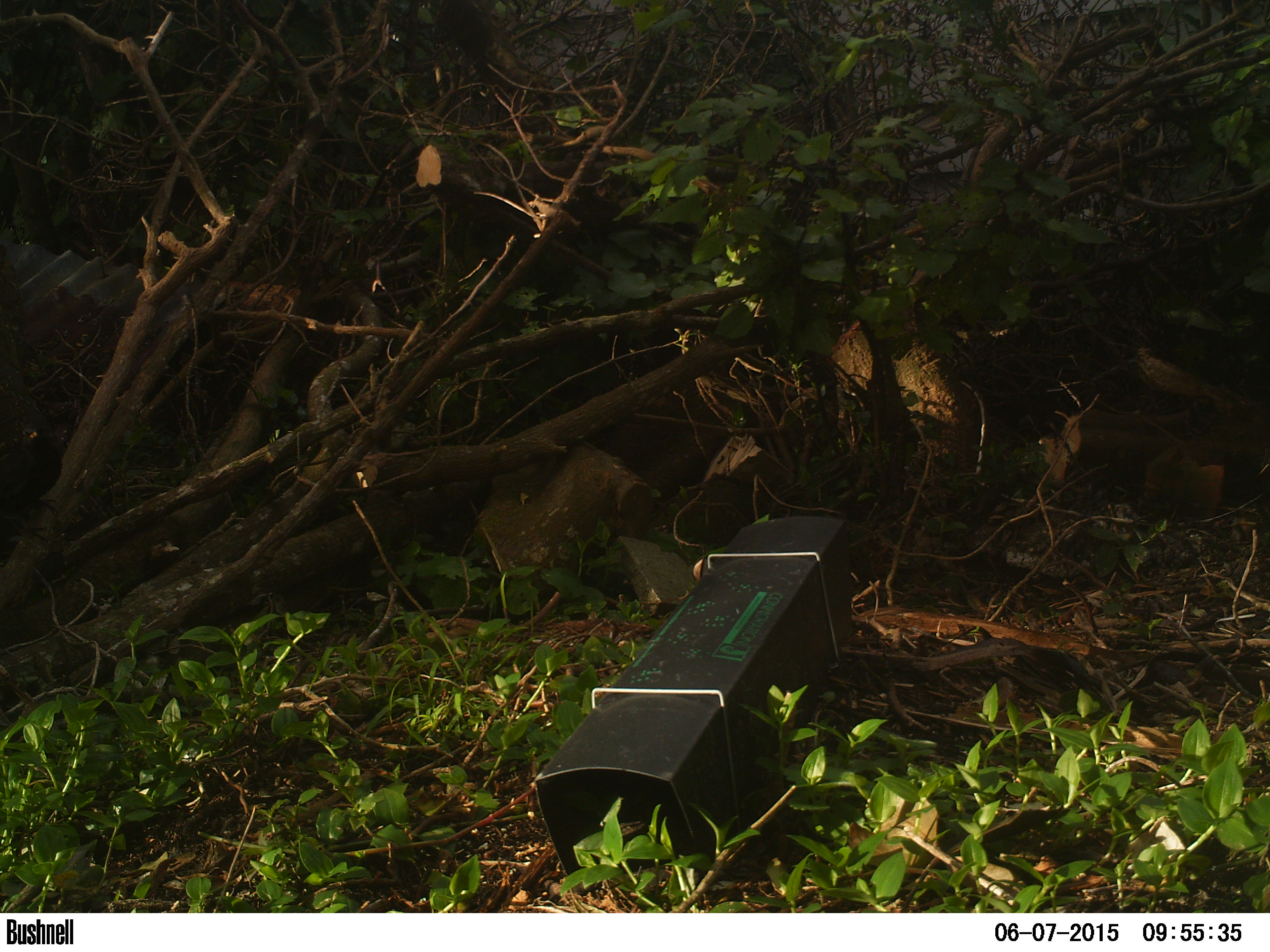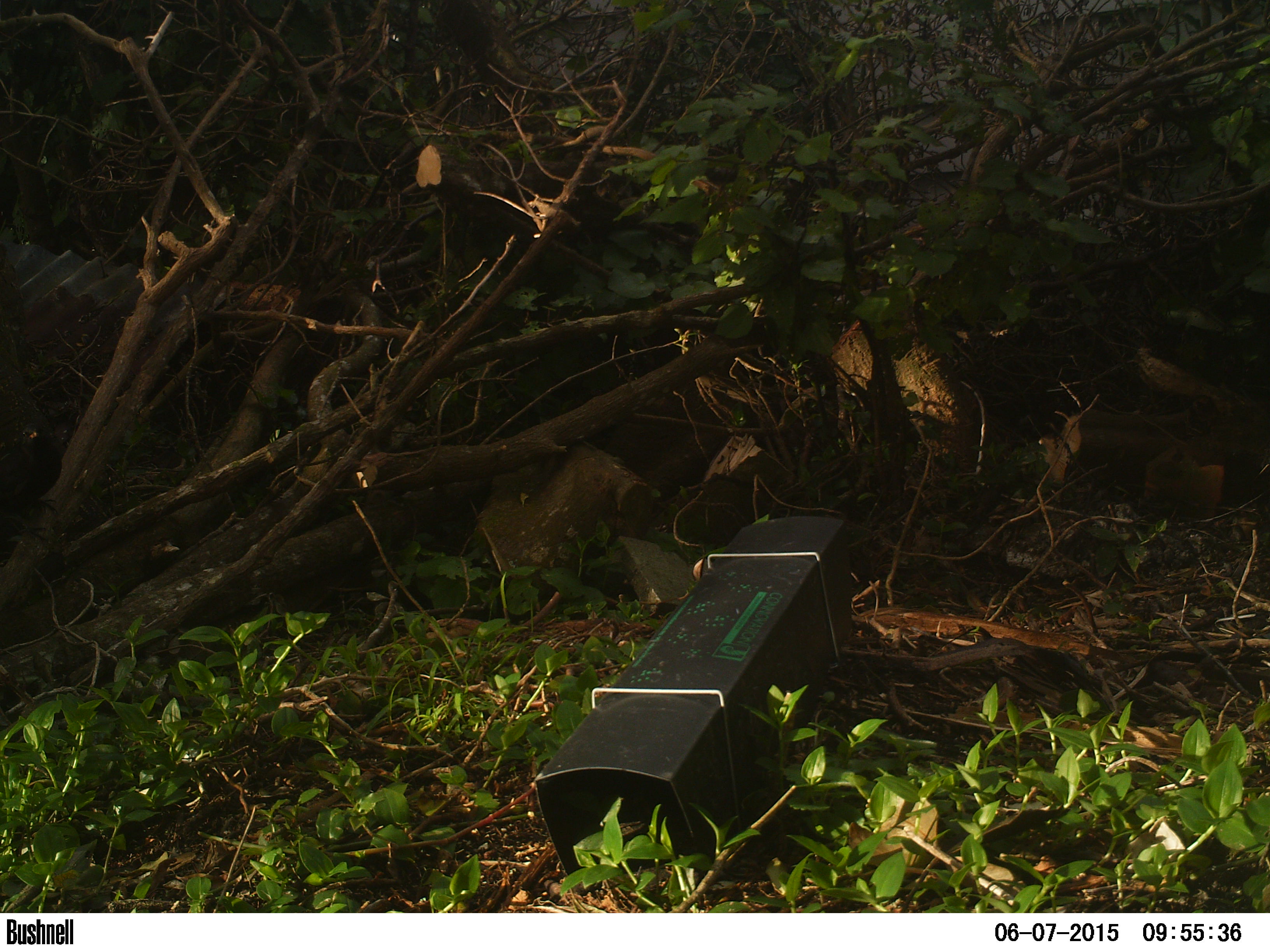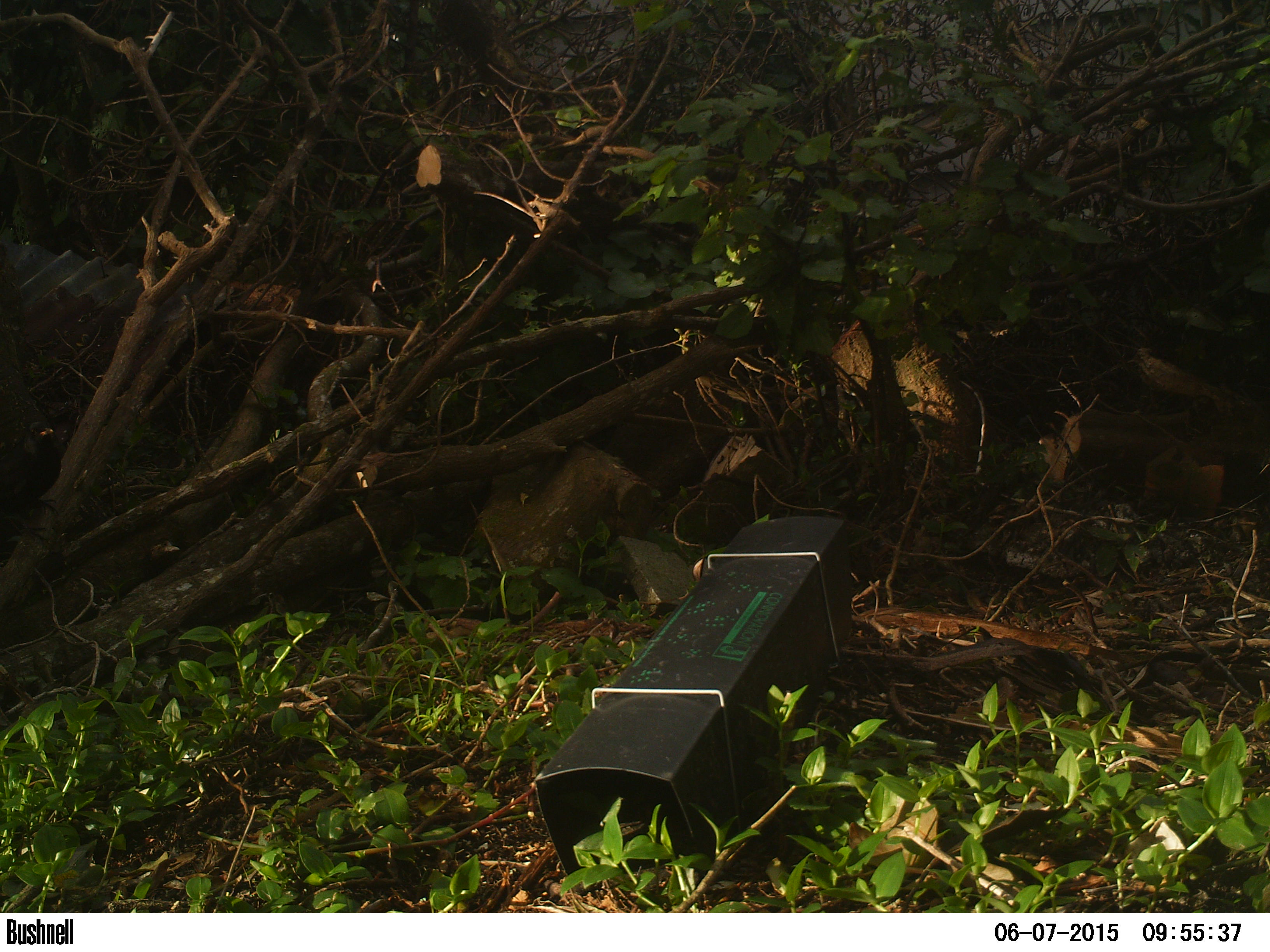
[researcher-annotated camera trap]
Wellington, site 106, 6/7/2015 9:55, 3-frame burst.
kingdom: Animalia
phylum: Chordata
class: Aves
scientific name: Aves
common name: bird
Bird (Aves).